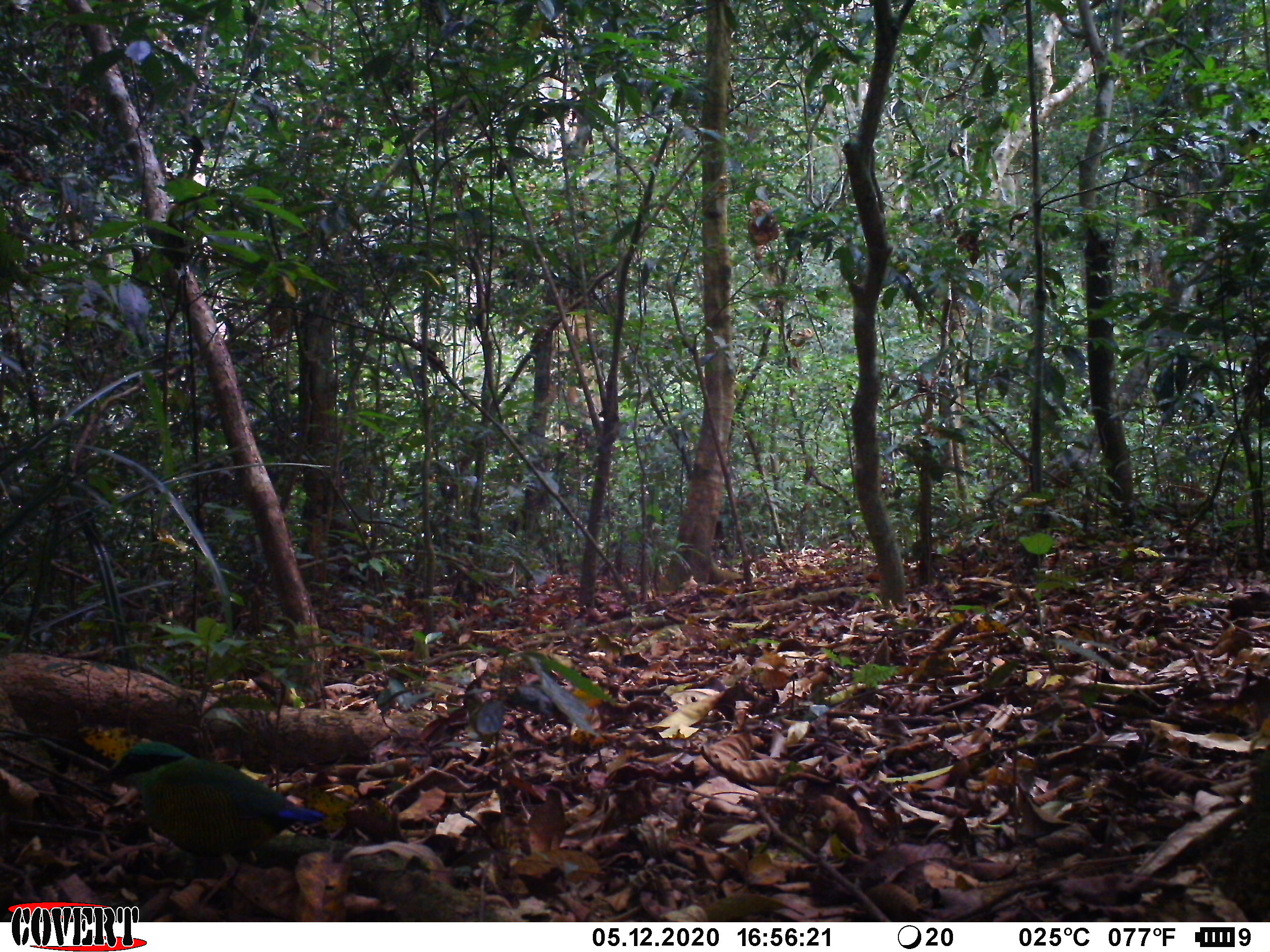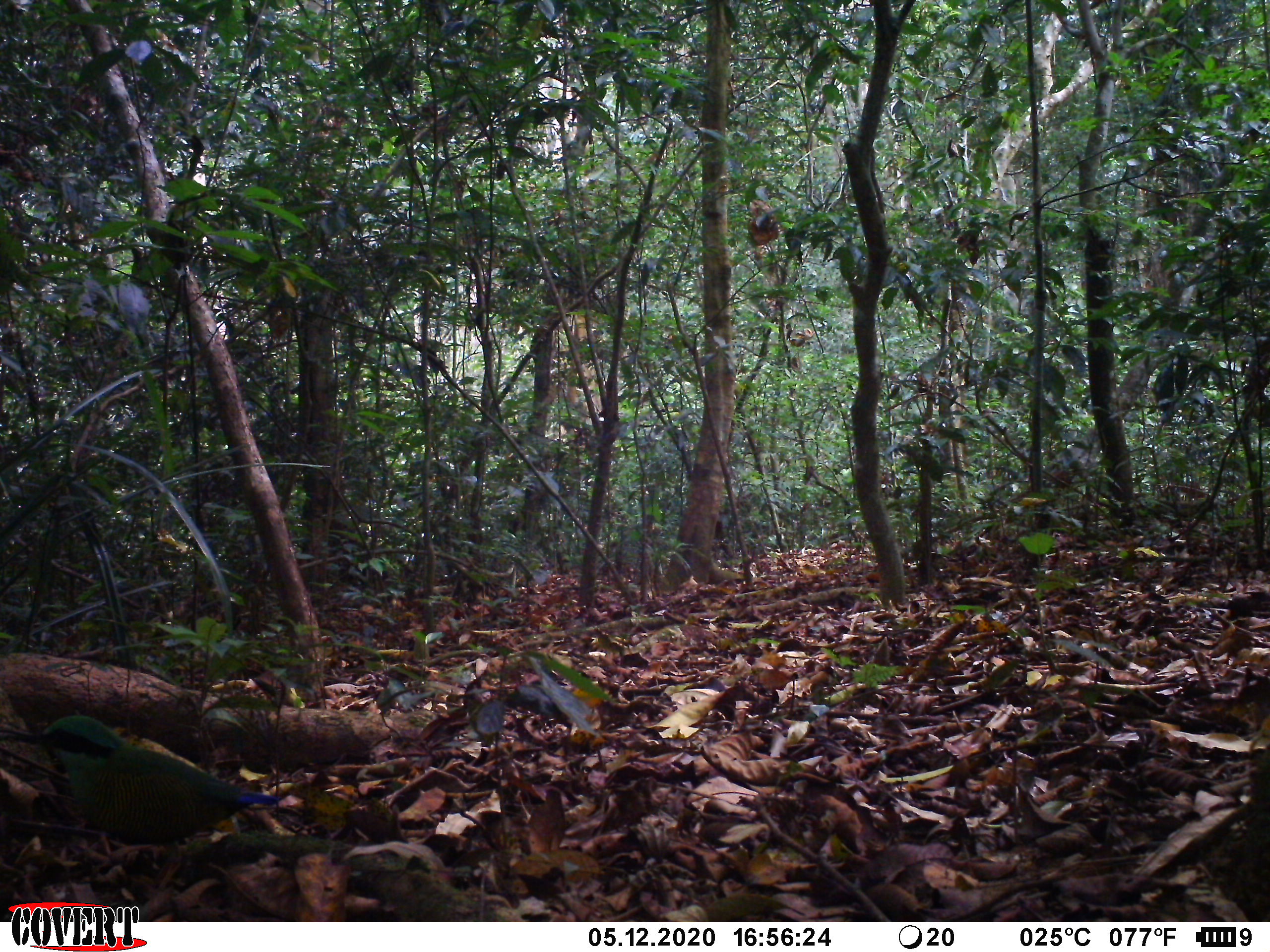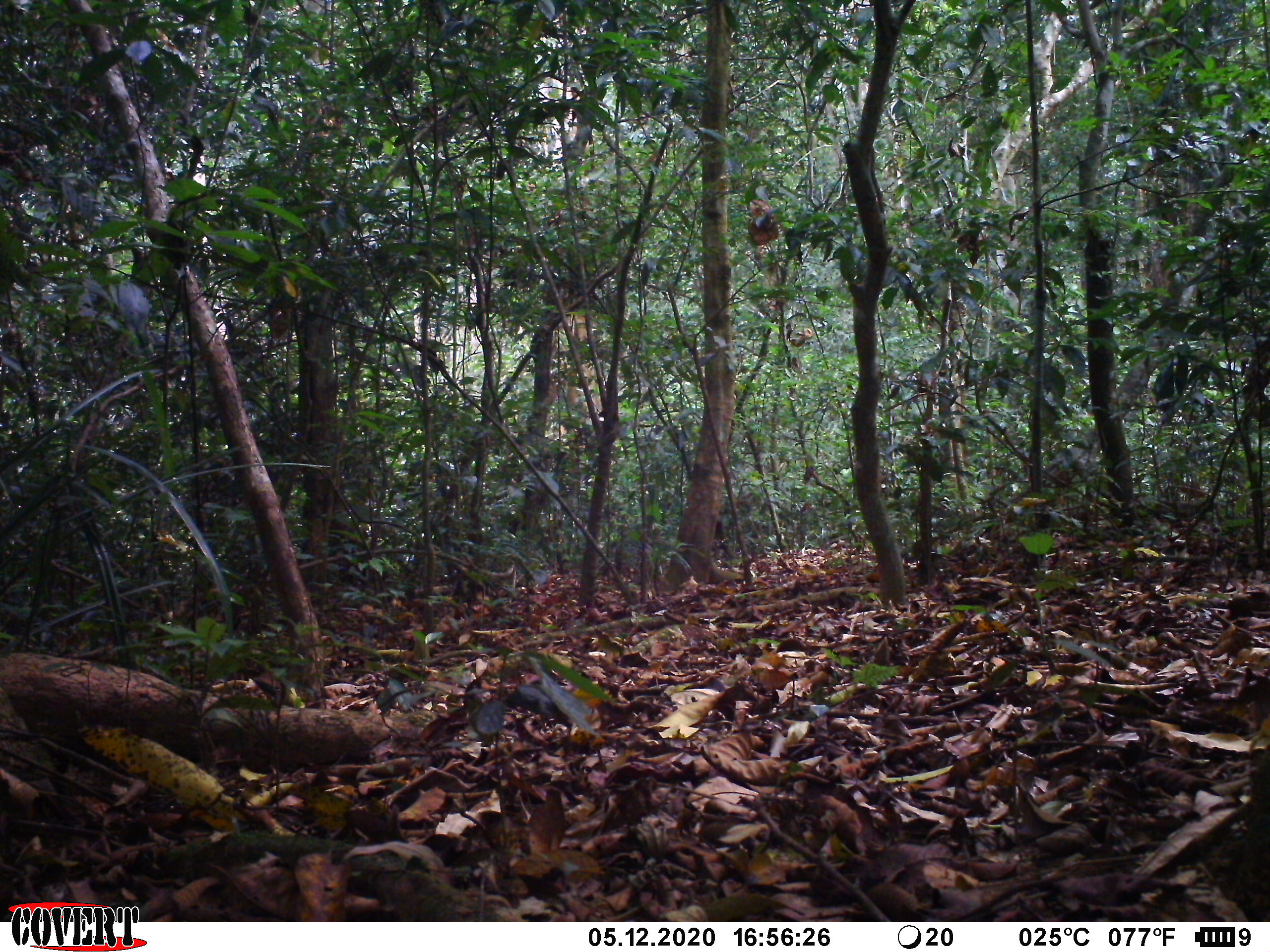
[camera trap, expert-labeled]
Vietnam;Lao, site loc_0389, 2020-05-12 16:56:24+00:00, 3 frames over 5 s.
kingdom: Animalia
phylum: Chordata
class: Aves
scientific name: Aves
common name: bird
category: unidentified bird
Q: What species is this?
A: Unidentified bird (bird) (Aves).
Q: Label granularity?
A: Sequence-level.